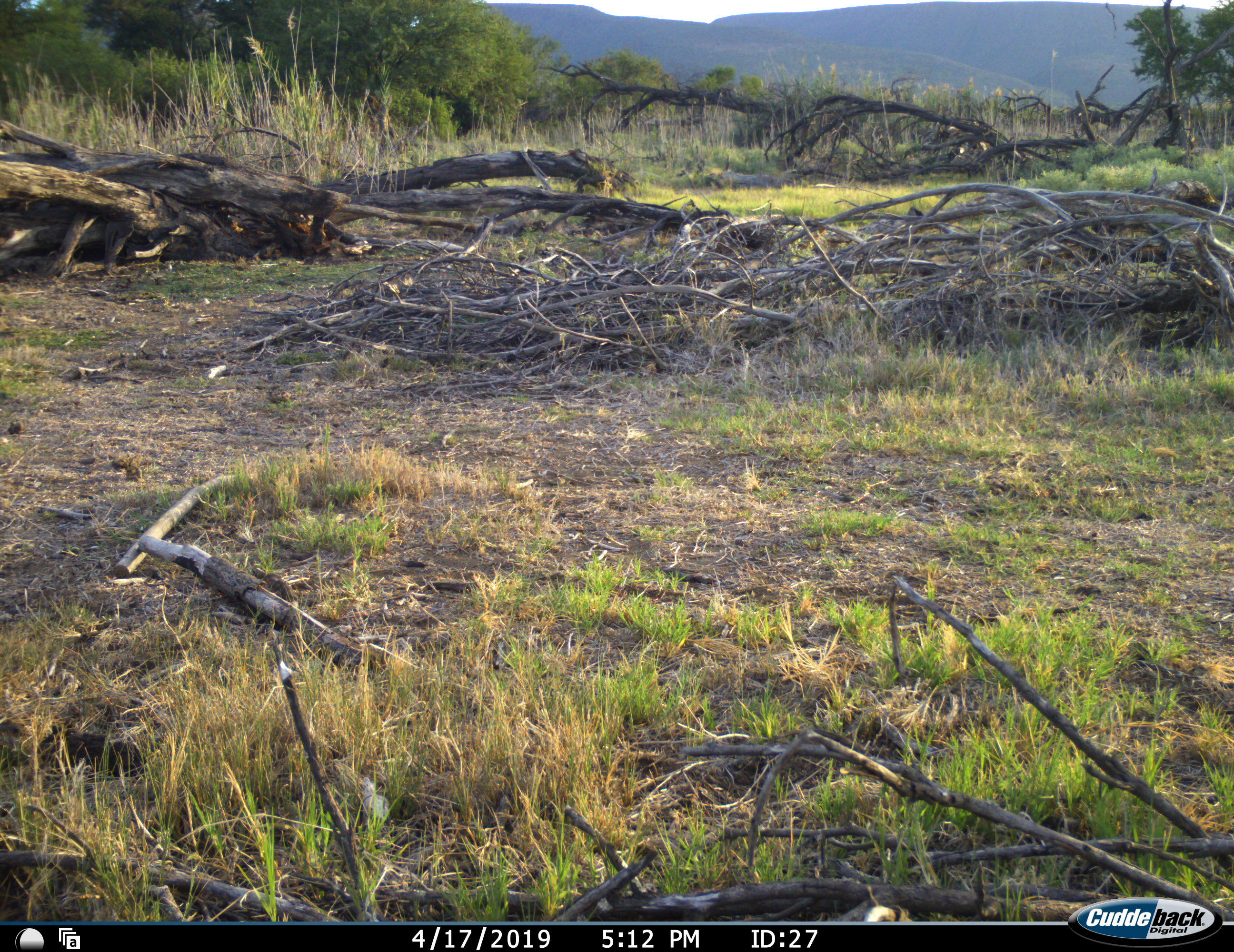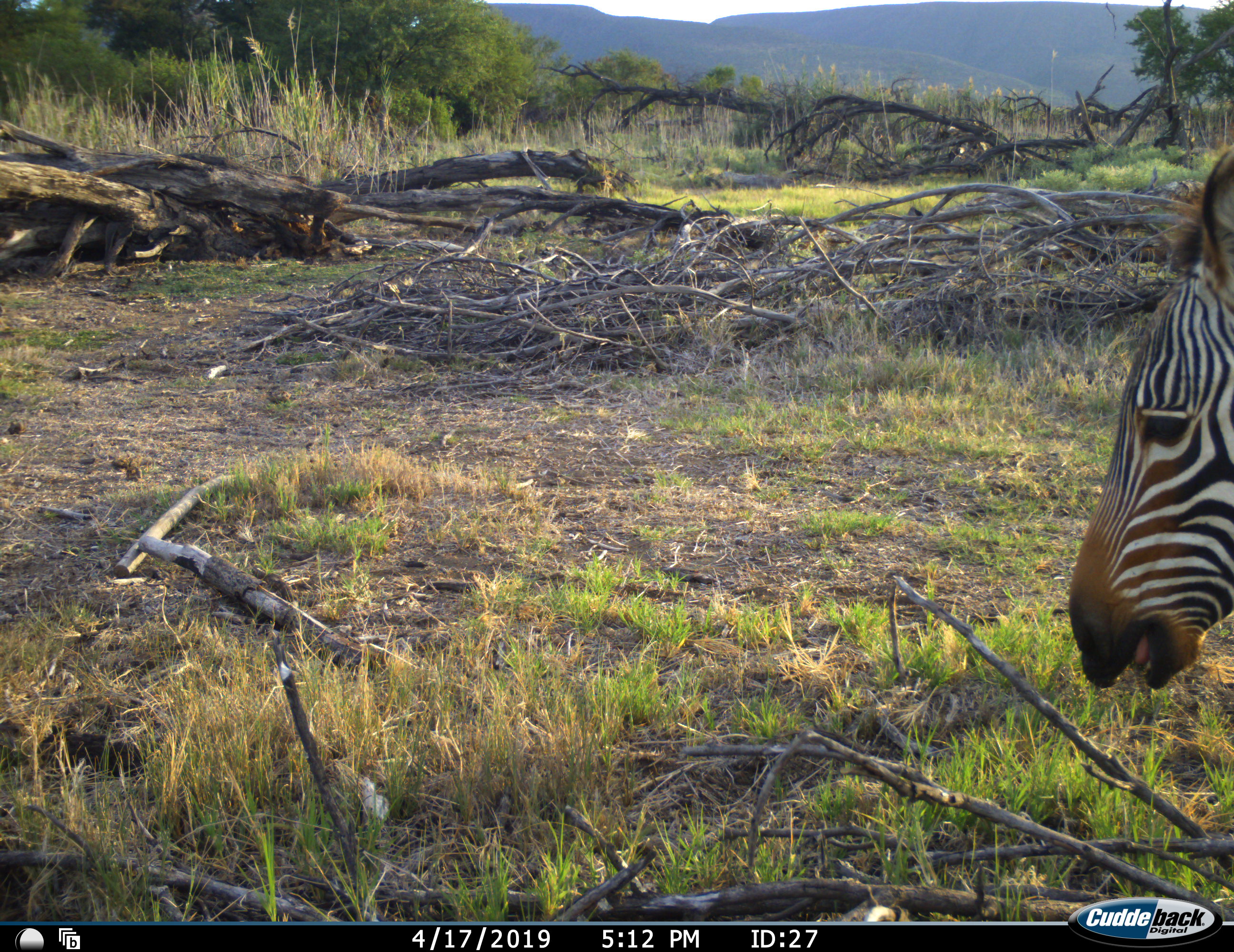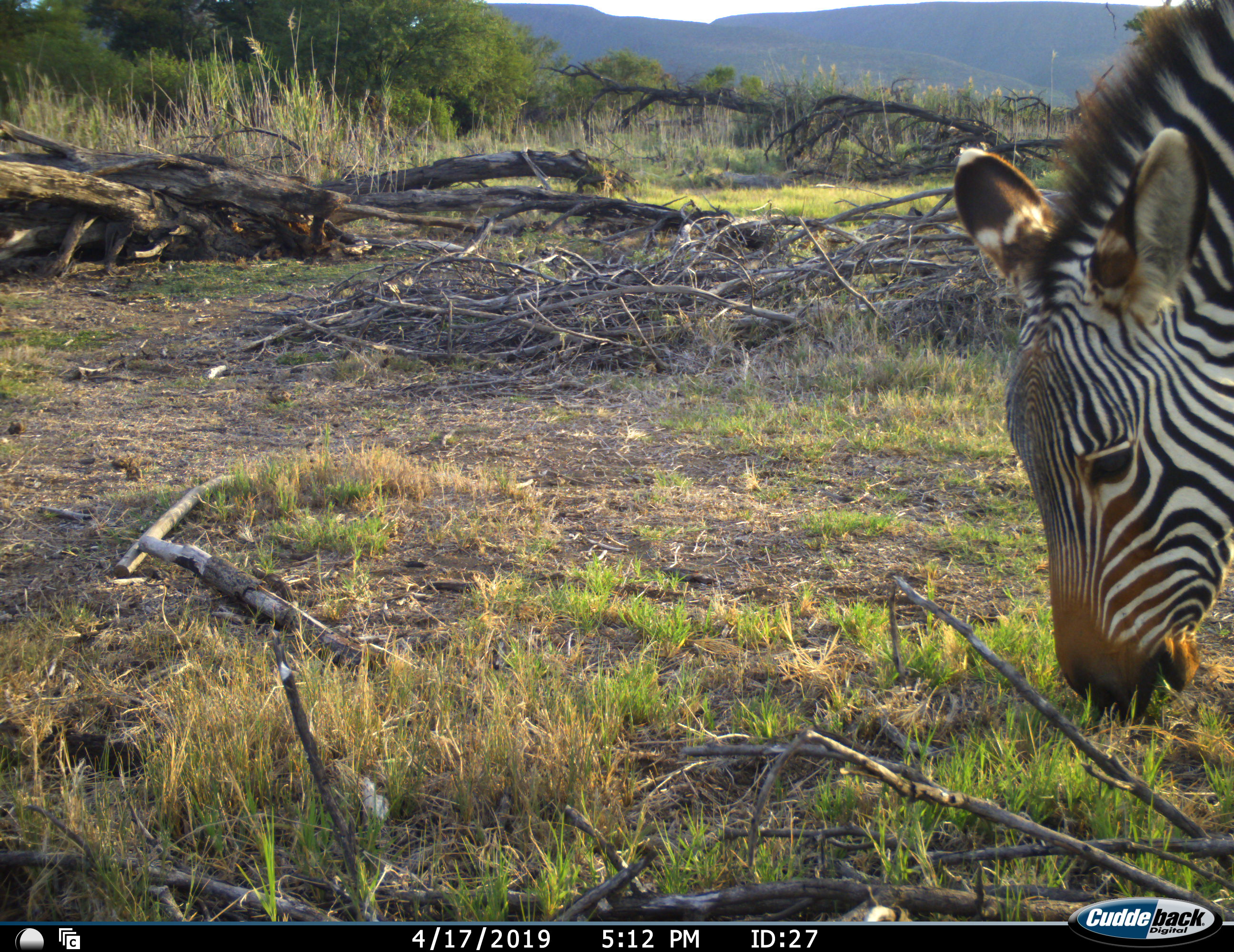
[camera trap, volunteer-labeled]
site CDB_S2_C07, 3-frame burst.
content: unidentified animal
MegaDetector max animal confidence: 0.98